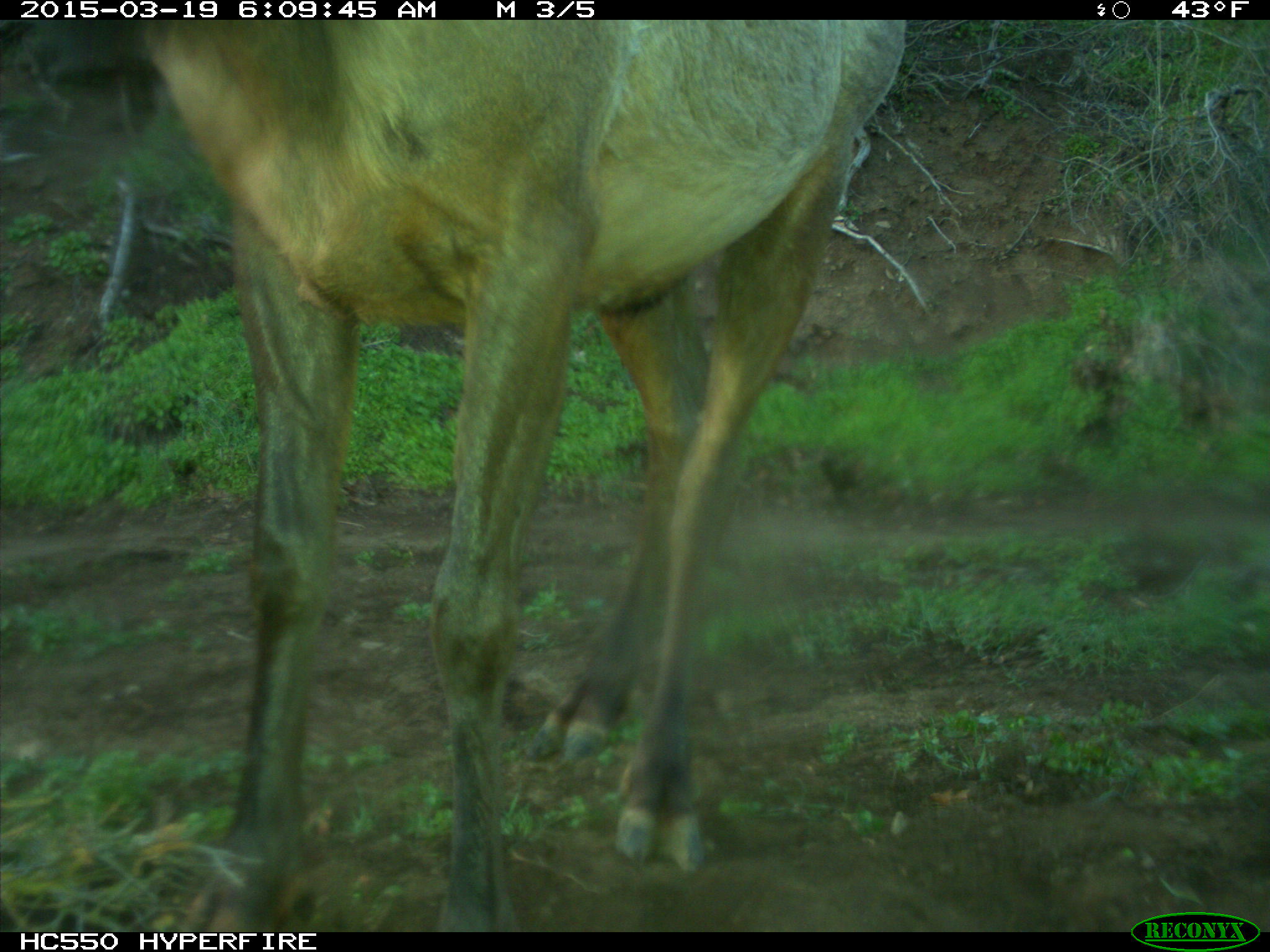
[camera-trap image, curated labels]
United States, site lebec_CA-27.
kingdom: Animalia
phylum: Chordata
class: Mammalia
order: Artiodactyla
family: Cervidae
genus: Cervus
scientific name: Cervus canadensis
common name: elk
Cervus canadensis (elk).